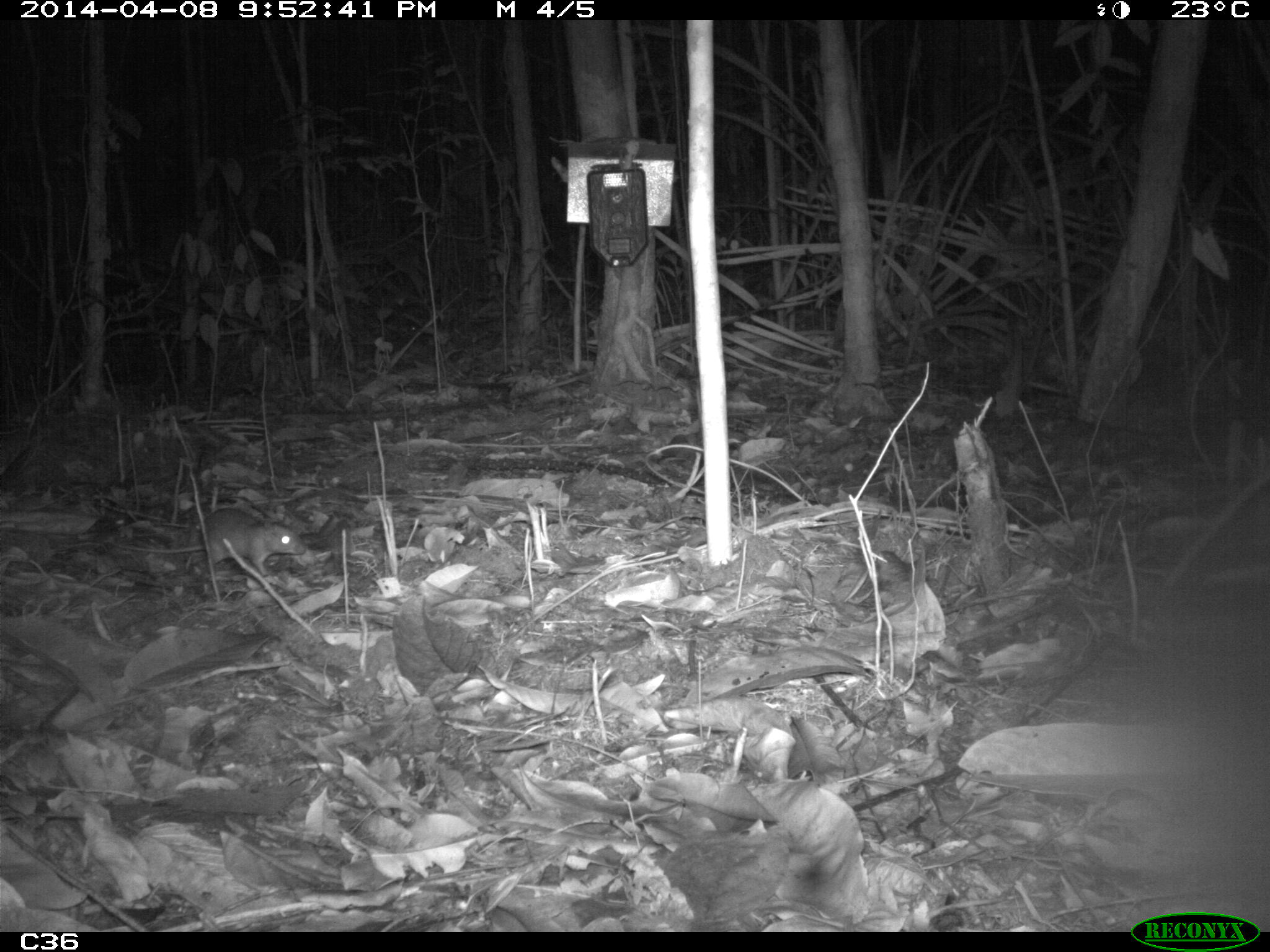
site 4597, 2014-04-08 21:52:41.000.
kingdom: Animalia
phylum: Chordata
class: Mammalia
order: Rodentia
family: Muridae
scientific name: Muridae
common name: mice, rats, and gerbils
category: unknown mouse or rat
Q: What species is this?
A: Unknown mouse or rat (mice, rats, and gerbils) (Muridae).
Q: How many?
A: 1.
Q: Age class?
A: Adult.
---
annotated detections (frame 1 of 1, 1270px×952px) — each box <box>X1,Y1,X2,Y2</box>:
unknown mouse or rat: <box>112,507,305,575</box>